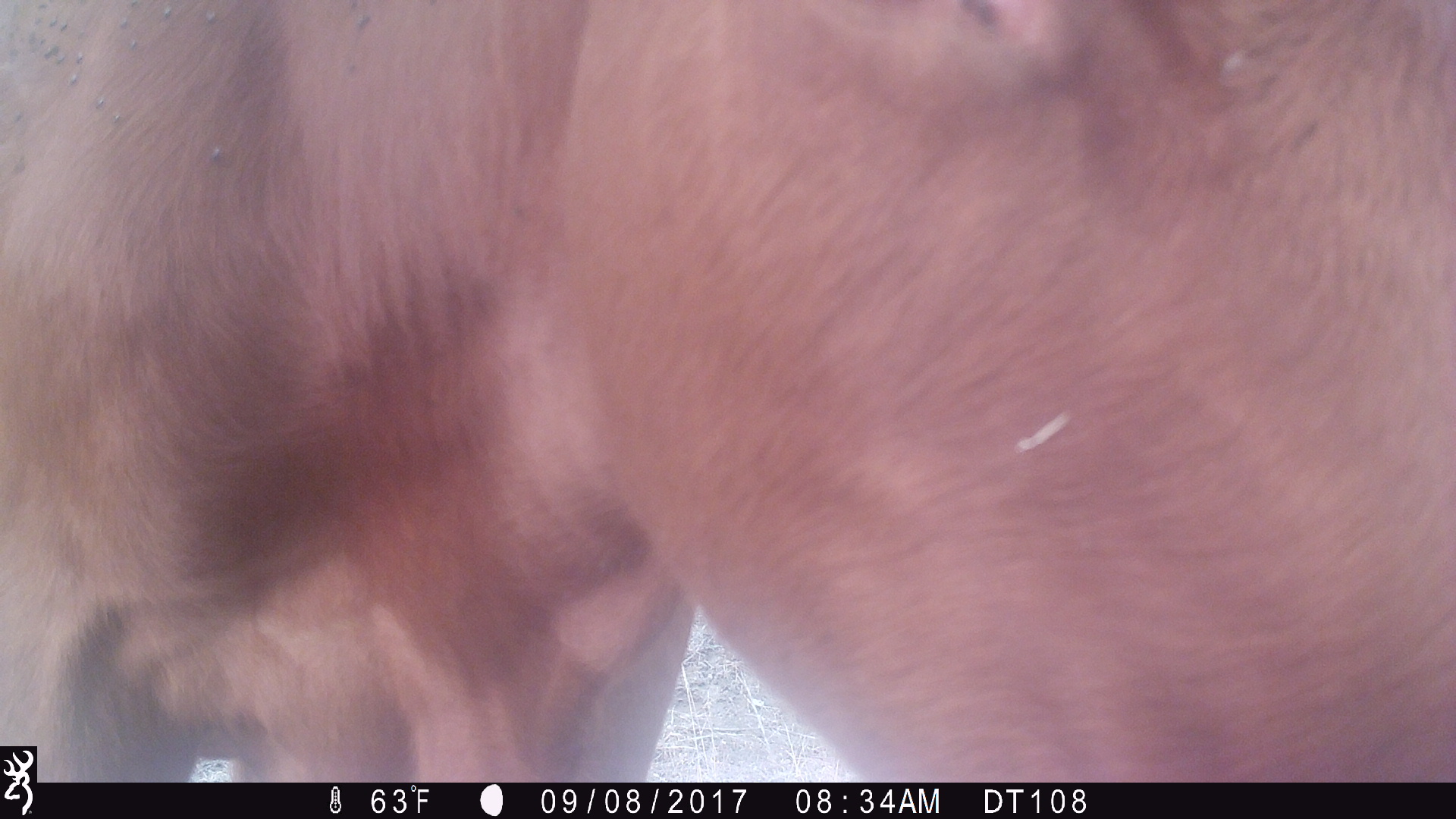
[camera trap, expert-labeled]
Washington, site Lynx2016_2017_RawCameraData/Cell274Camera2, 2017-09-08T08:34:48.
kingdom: Animalia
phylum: Chordata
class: Mammalia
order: Artiodactyla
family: Bovidae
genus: Bos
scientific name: Bos taurus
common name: domestic cattle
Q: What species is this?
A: Domestic cattle (Bos taurus).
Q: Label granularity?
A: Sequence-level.